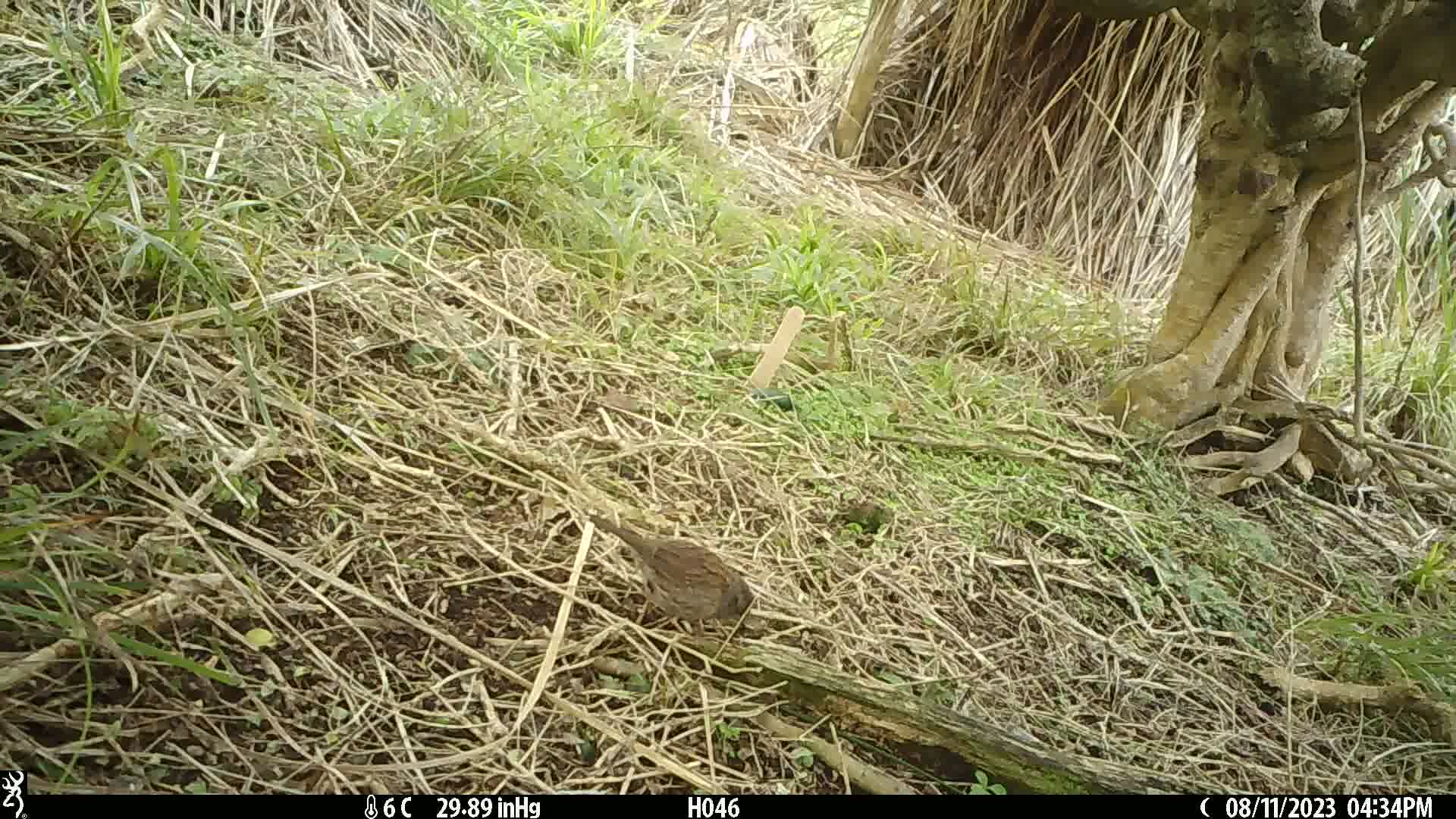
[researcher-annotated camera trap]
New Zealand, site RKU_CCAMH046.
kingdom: Animalia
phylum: Chordata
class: Aves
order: Passeriformes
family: Prunellidae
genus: Prunella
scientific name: Prunella modularis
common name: dunnock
Dunnock (Prunella modularis).